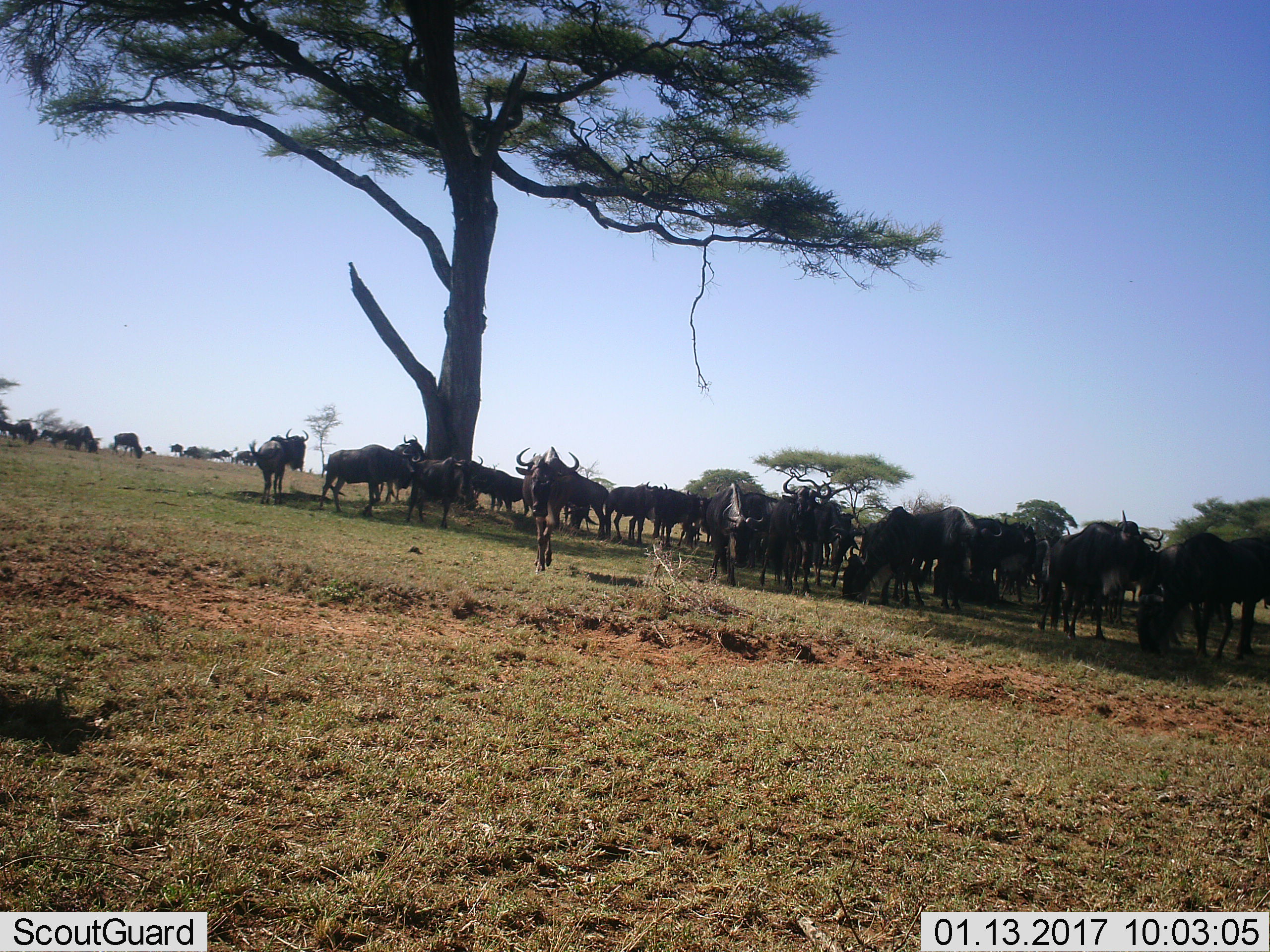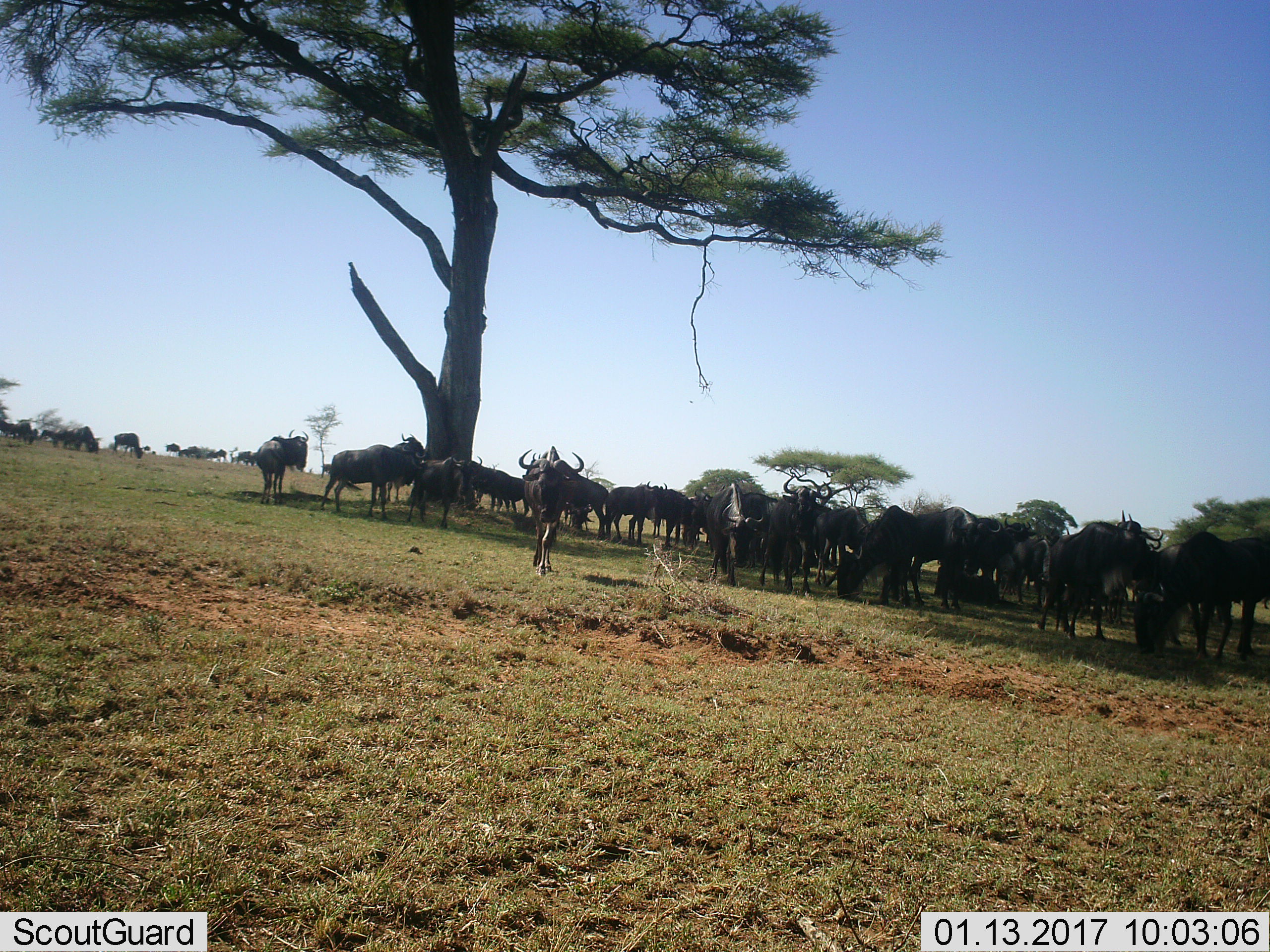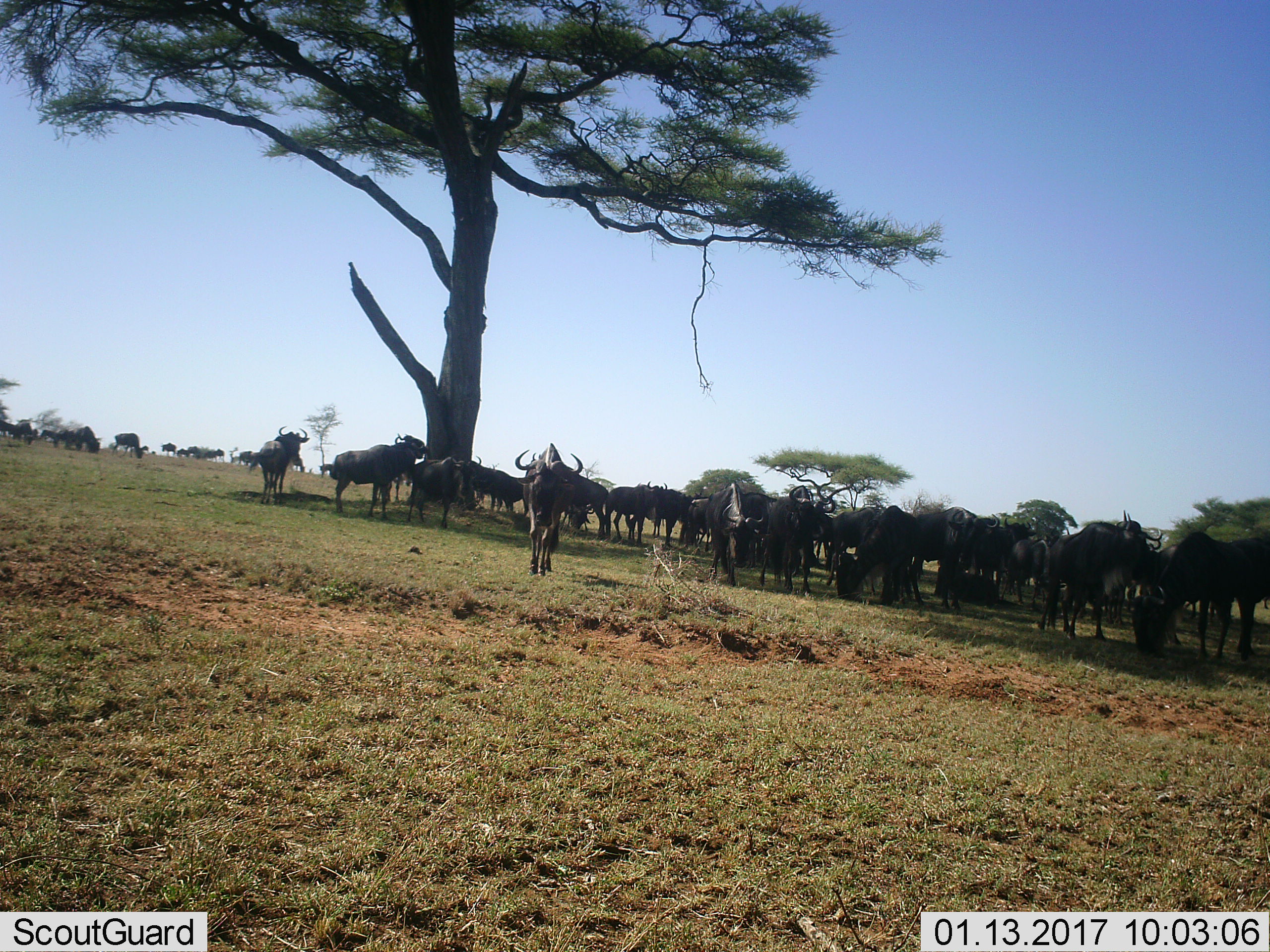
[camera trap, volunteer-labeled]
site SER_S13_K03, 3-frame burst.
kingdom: Animalia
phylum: Chordata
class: Mammalia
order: Artiodactyla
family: Bovidae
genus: Connochaetes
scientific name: Connochaetes taurinus taurinus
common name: blue wildebeest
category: wildebeestblue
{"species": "wildebeestblue (blue wildebeest) (Connochaetes taurinus taurinus)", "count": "11-50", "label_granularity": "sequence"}